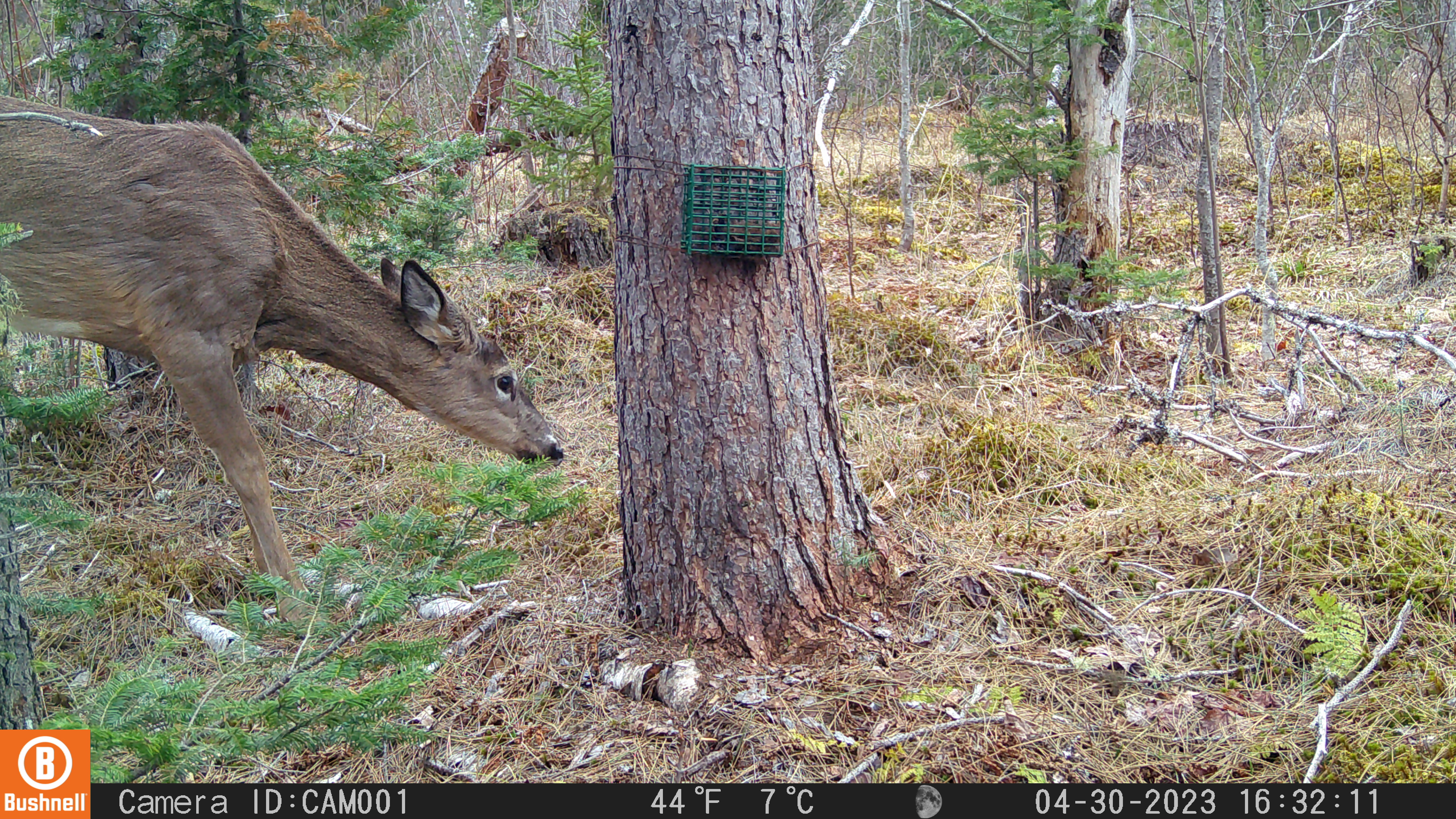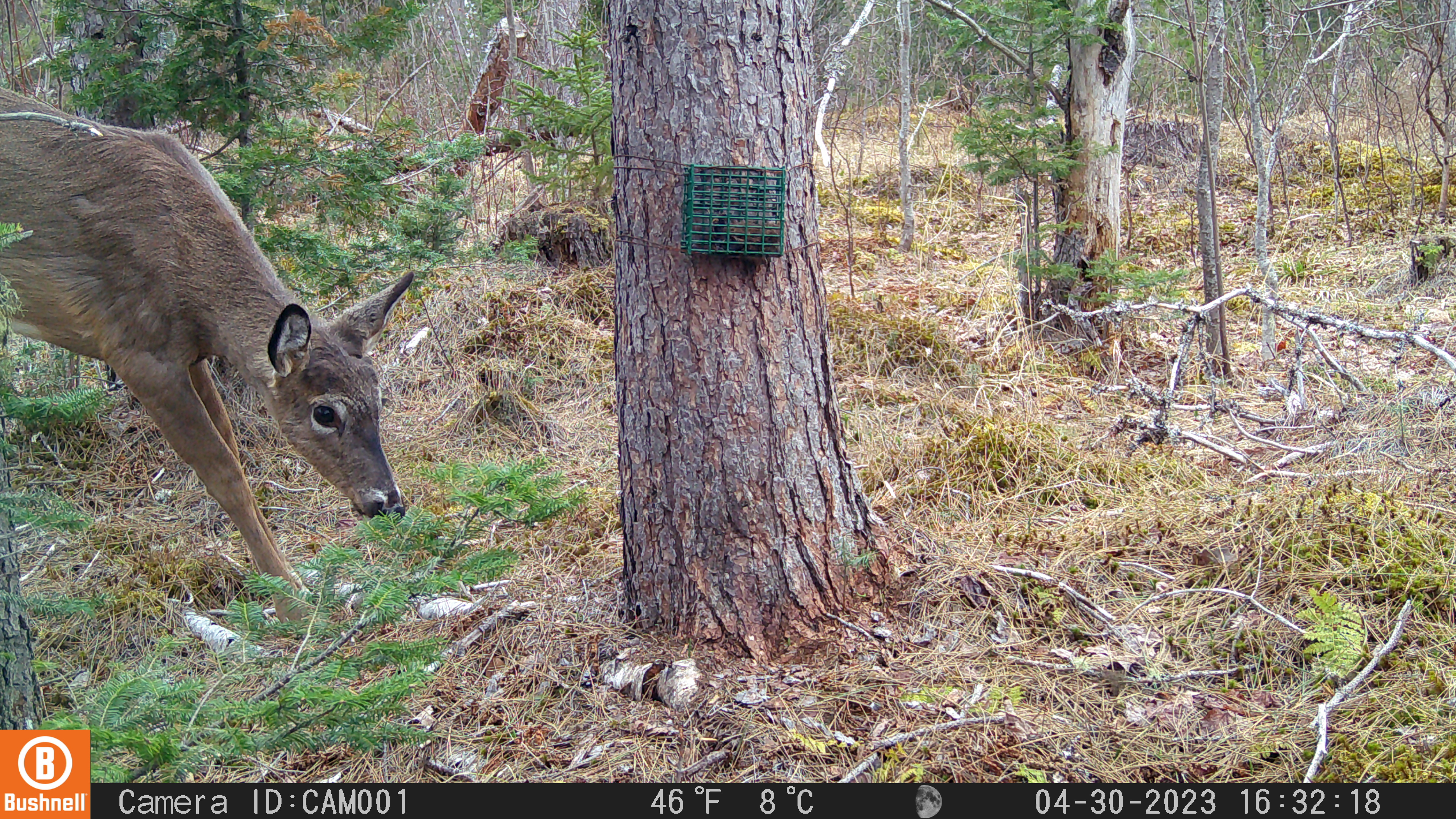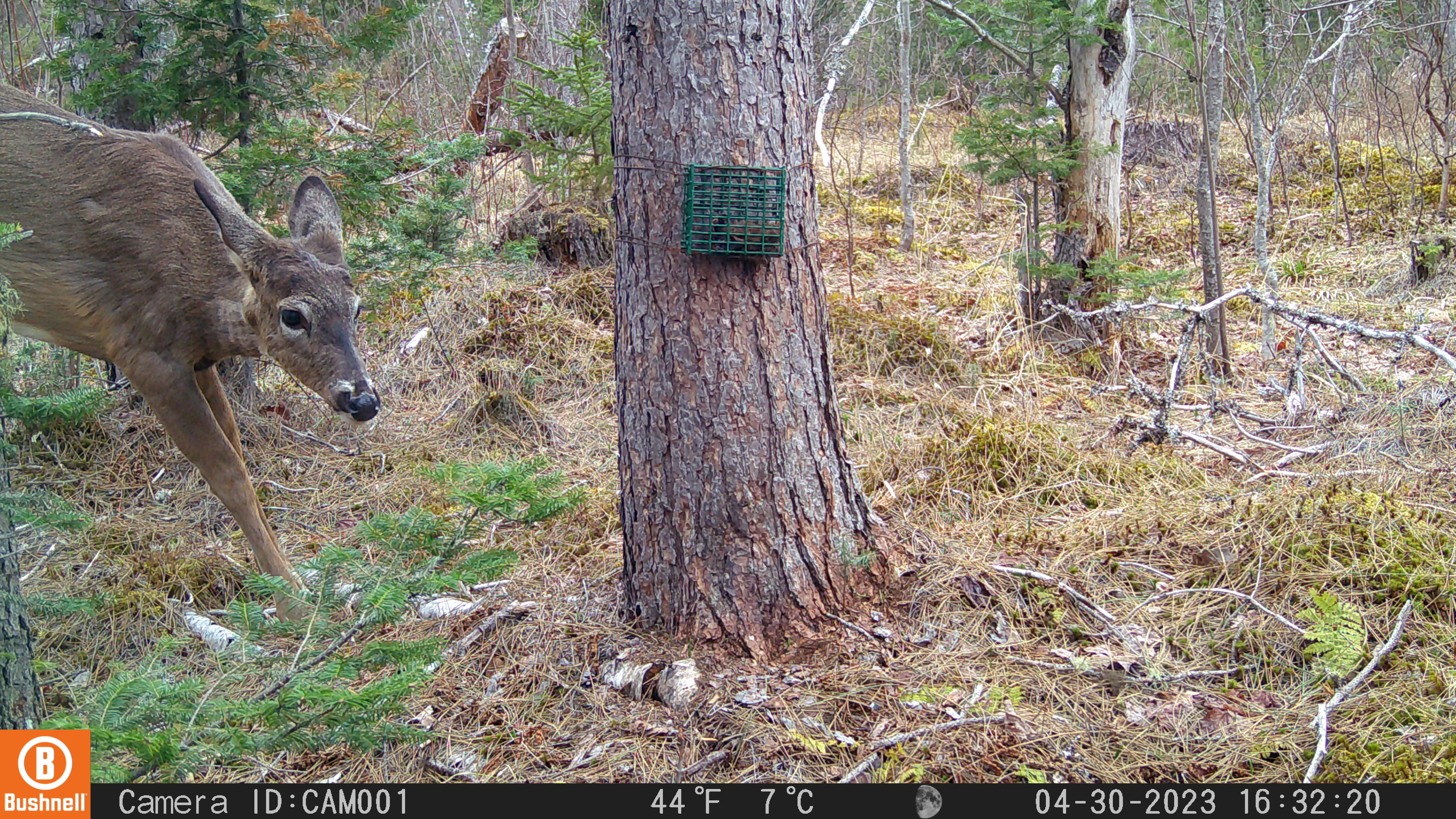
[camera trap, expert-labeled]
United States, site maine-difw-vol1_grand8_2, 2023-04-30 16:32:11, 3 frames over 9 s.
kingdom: Animalia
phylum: Chordata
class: Mammalia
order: Artiodactyla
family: Cervidae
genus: Odocoileus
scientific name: Odocoileus virginianus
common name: white-tailed deer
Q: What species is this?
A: White-tailed deer (Odocoileus virginianus).